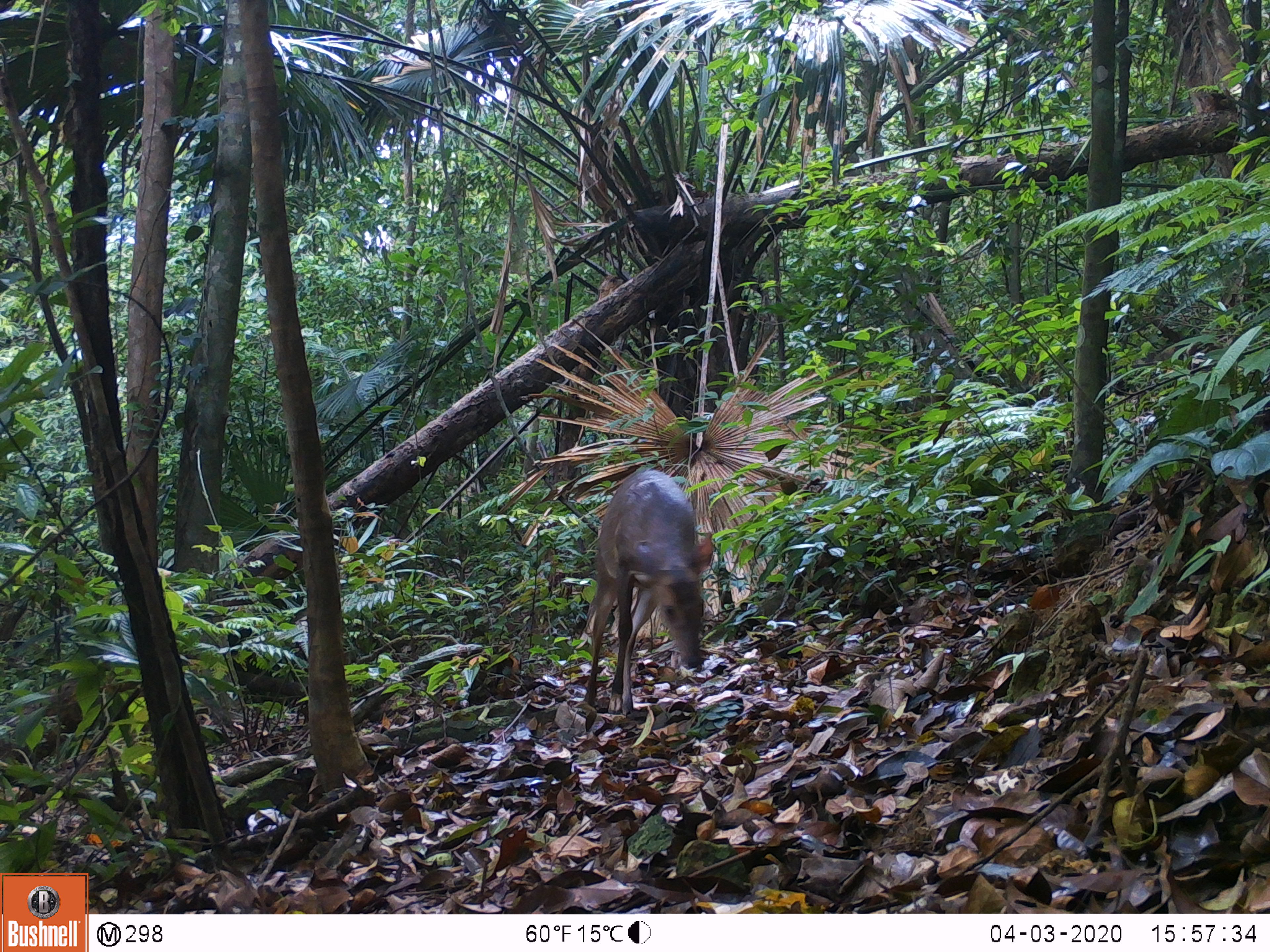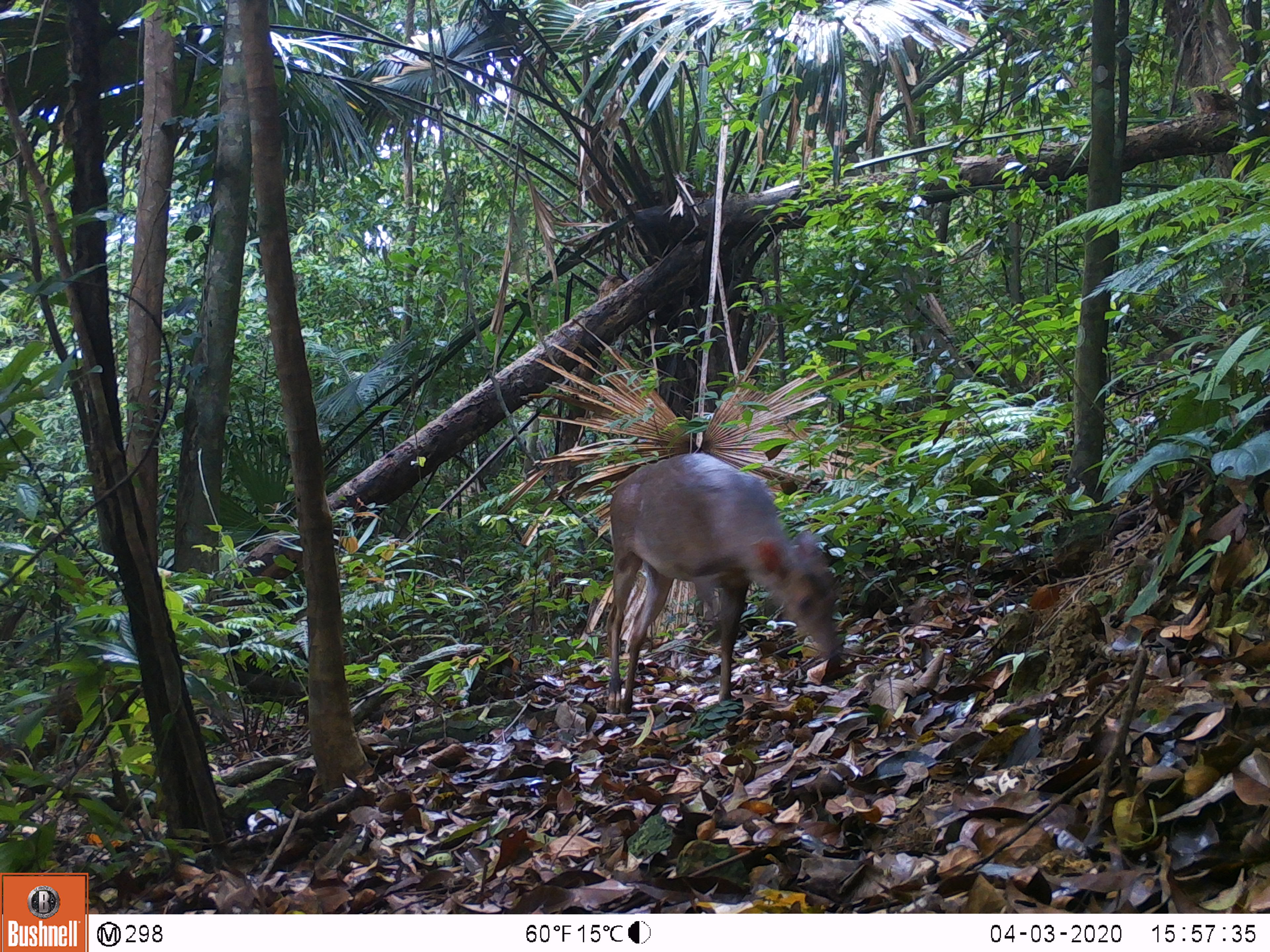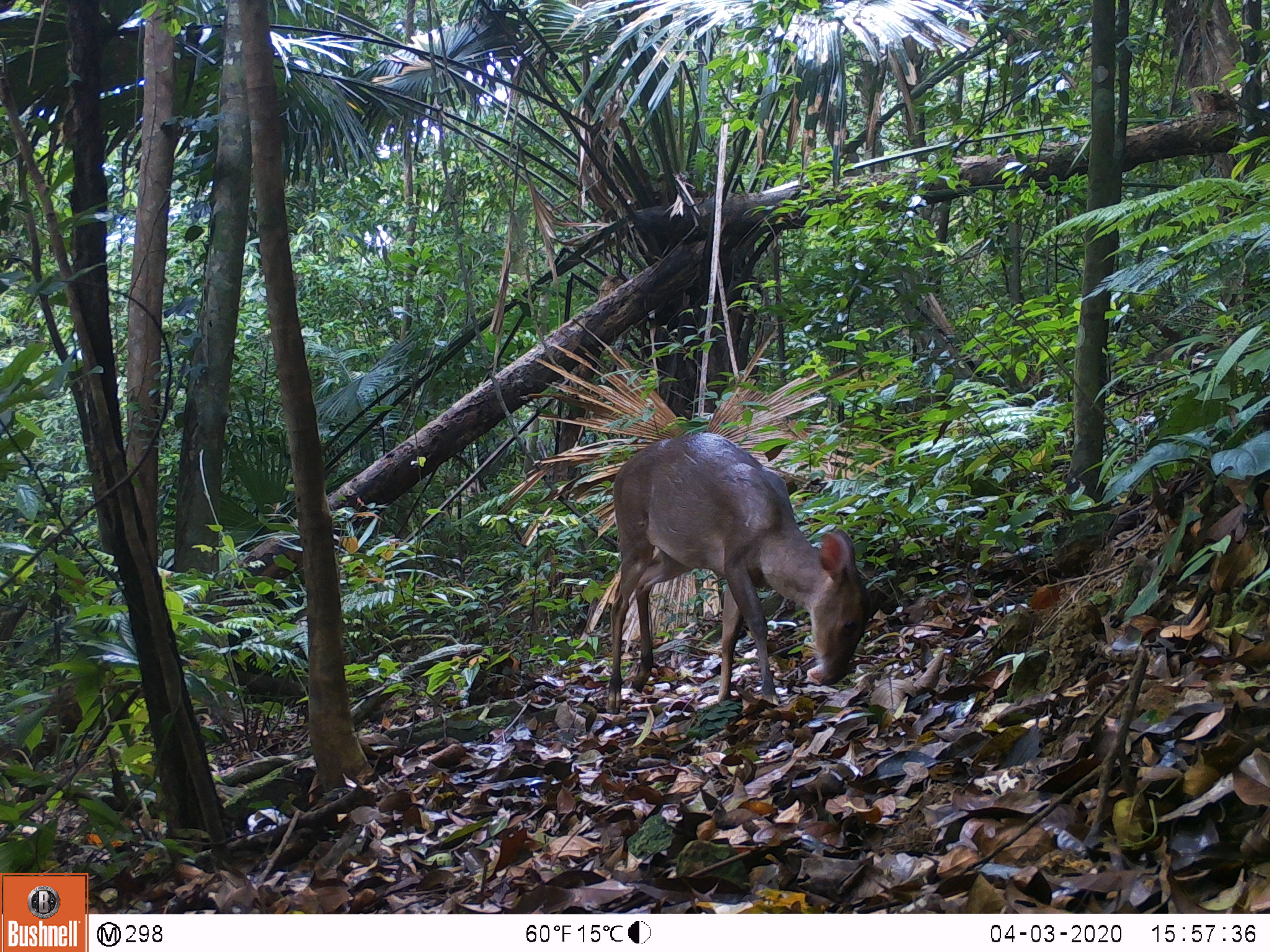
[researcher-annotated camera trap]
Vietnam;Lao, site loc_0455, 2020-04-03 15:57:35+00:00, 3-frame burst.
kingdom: Animalia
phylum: Chordata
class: Mammalia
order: Artiodactyla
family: Cervidae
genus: Muntiacus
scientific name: Muntiacus vuquangensis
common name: large-antlered muntjac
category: large antlered muntjac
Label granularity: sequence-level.